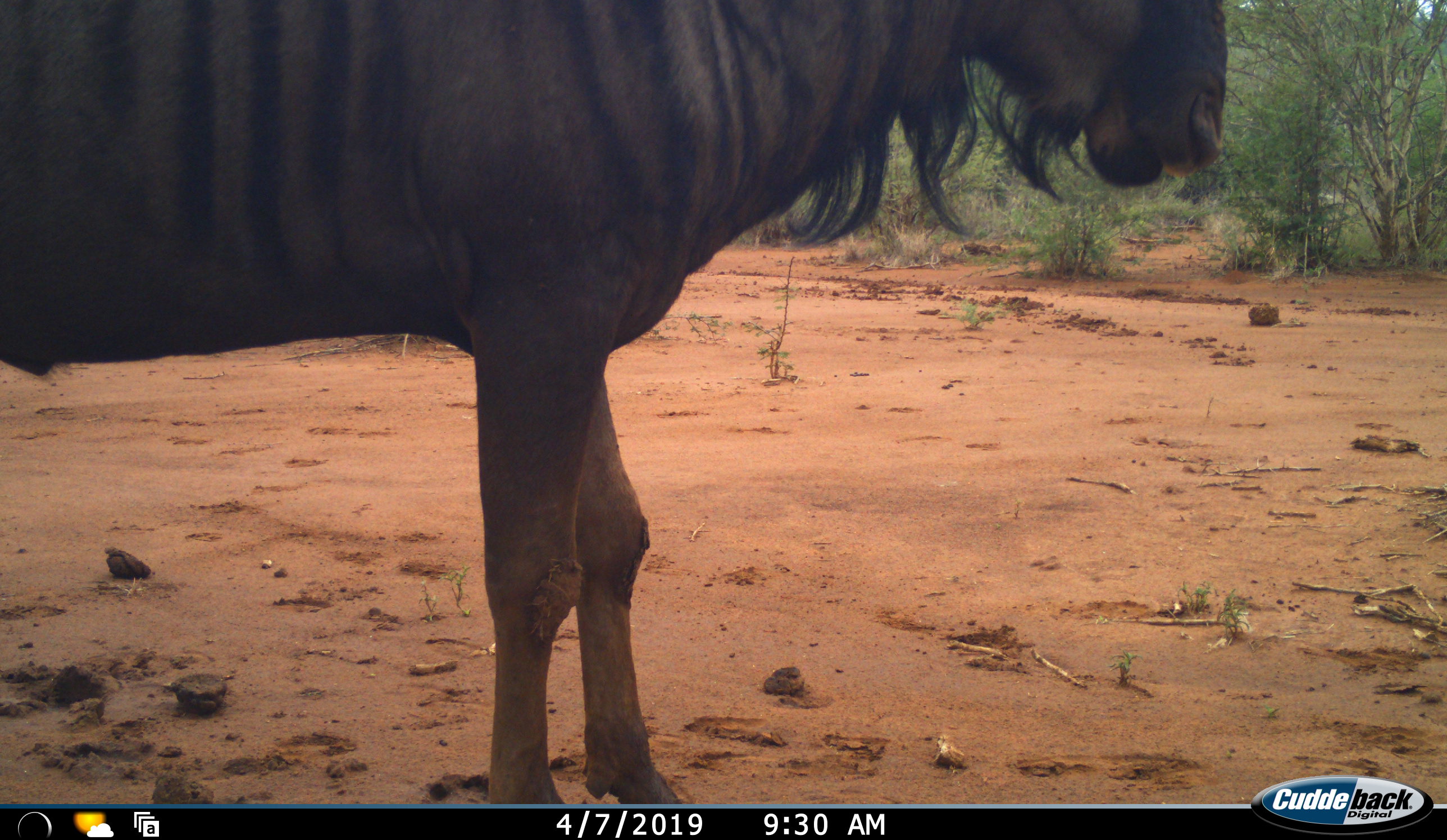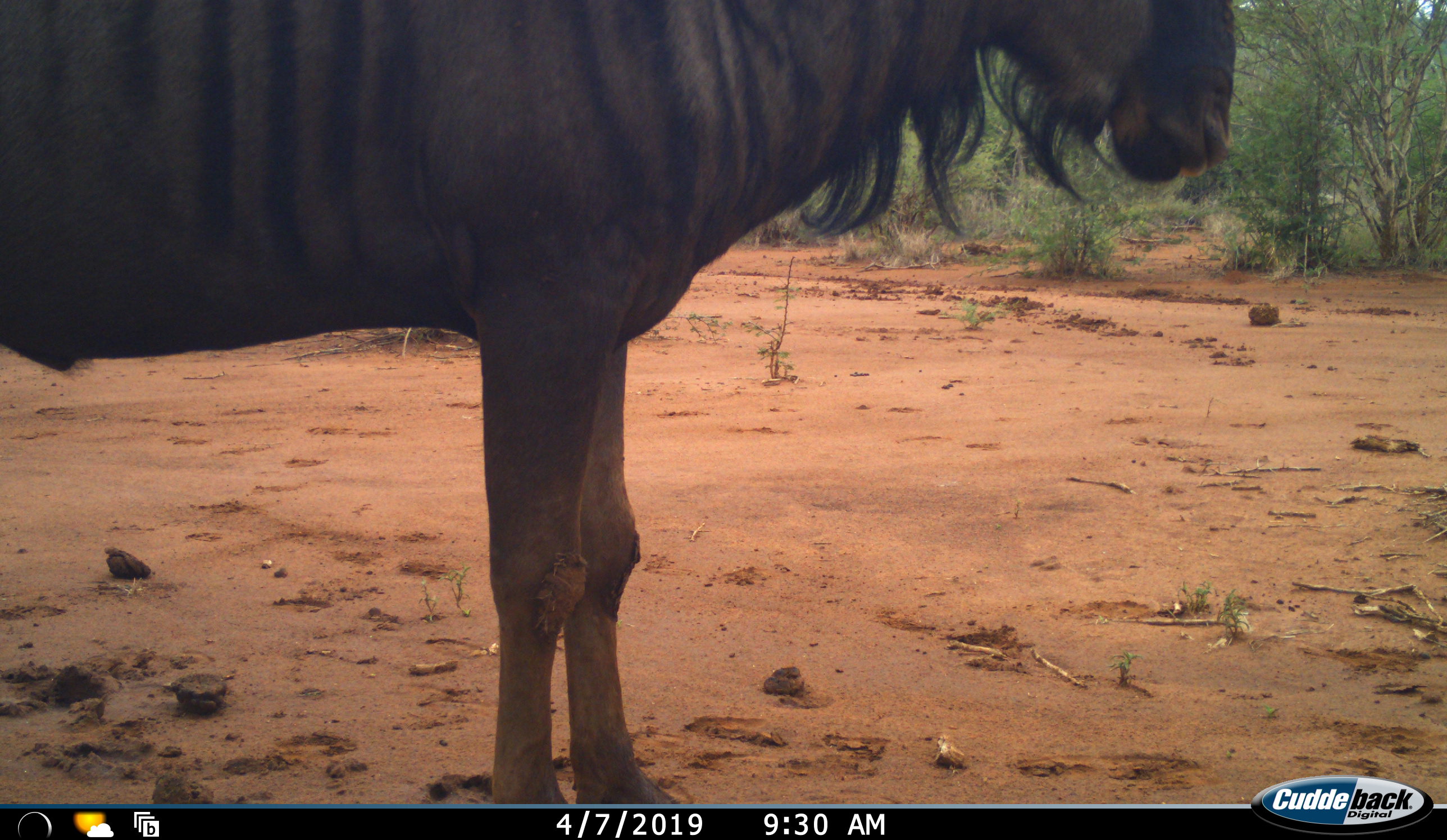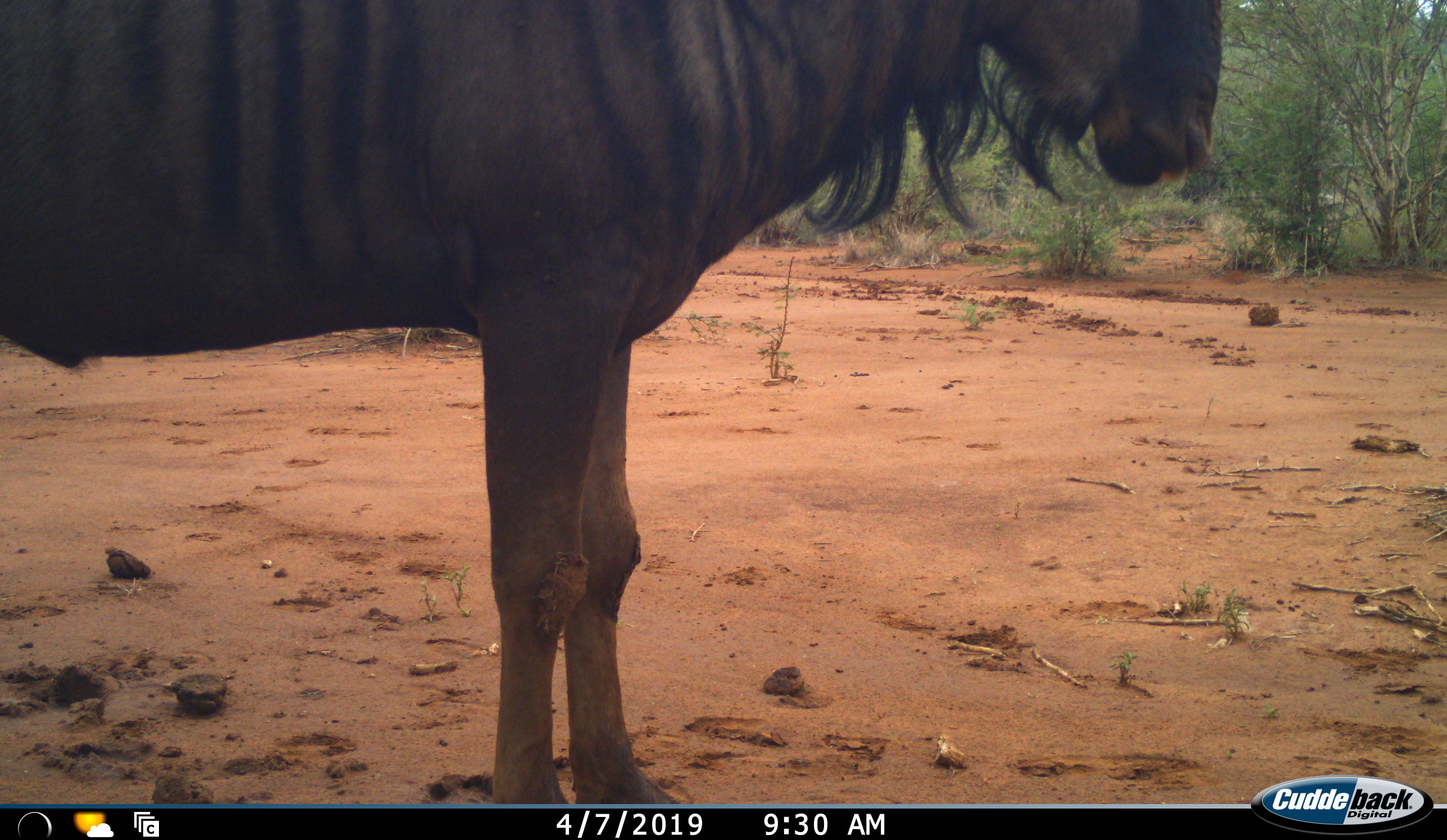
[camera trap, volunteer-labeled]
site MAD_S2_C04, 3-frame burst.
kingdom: Animalia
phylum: Chordata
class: Mammalia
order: Artiodactyla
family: Bovidae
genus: Connochaetes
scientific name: Connochaetes taurinus taurinus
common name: blue wildebeest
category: wildebeestblue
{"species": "wildebeestblue (blue wildebeest) (Connochaetes taurinus taurinus)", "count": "1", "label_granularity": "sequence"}